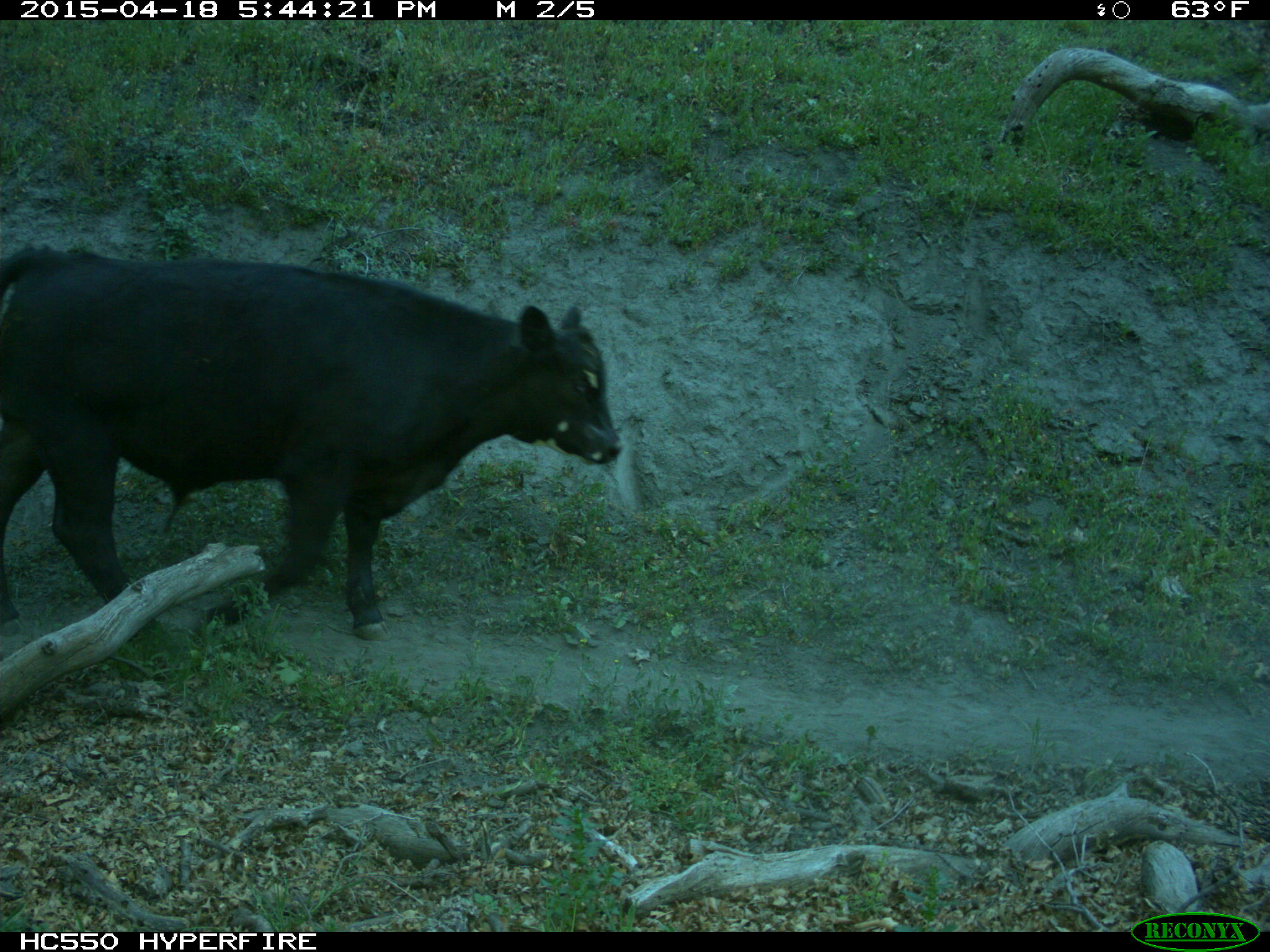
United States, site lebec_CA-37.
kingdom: Animalia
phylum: Chordata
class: Mammalia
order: Artiodactyla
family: Bovidae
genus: Bos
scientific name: Bos taurus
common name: domestic cow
Bos taurus (domestic cow).